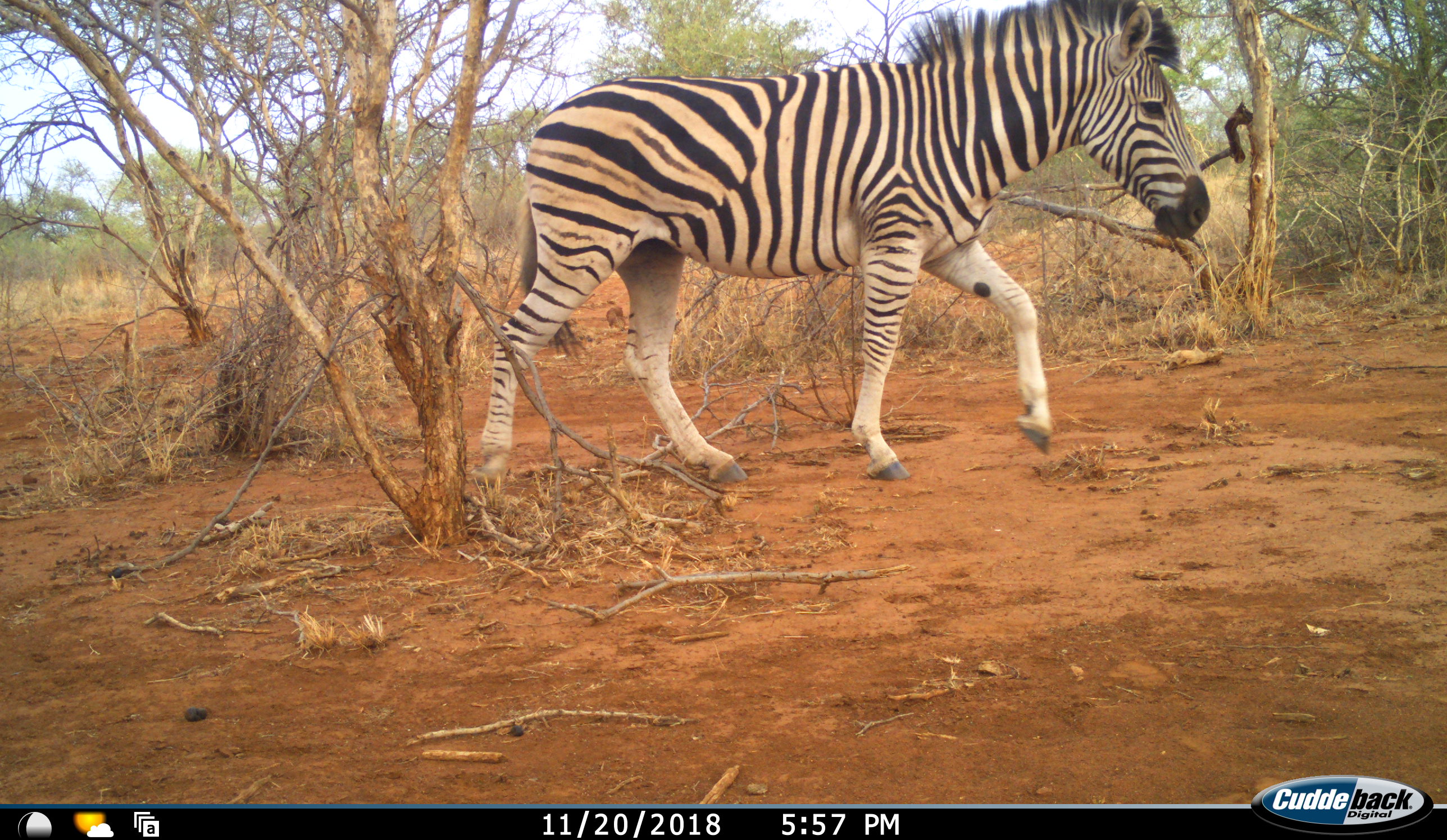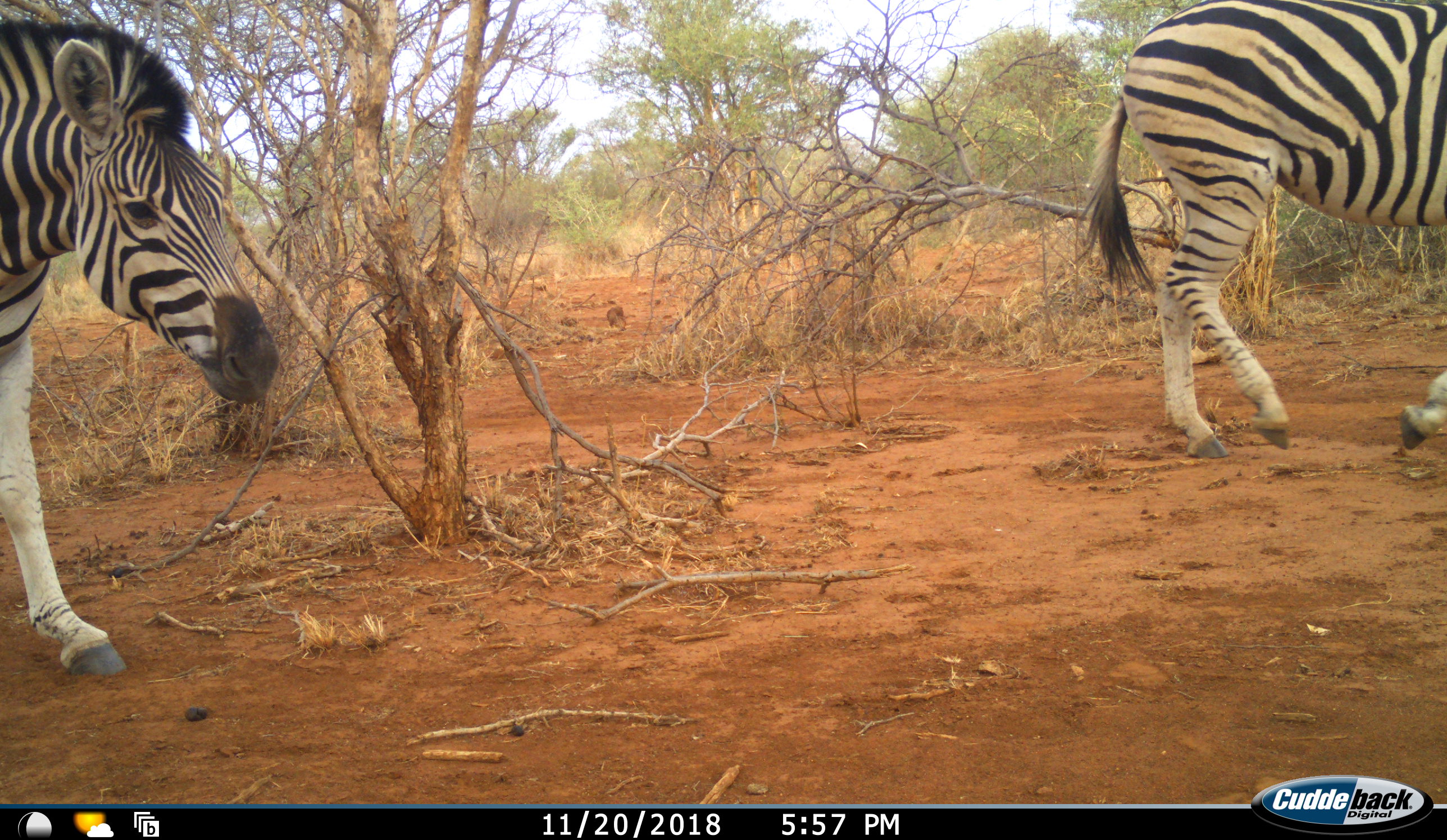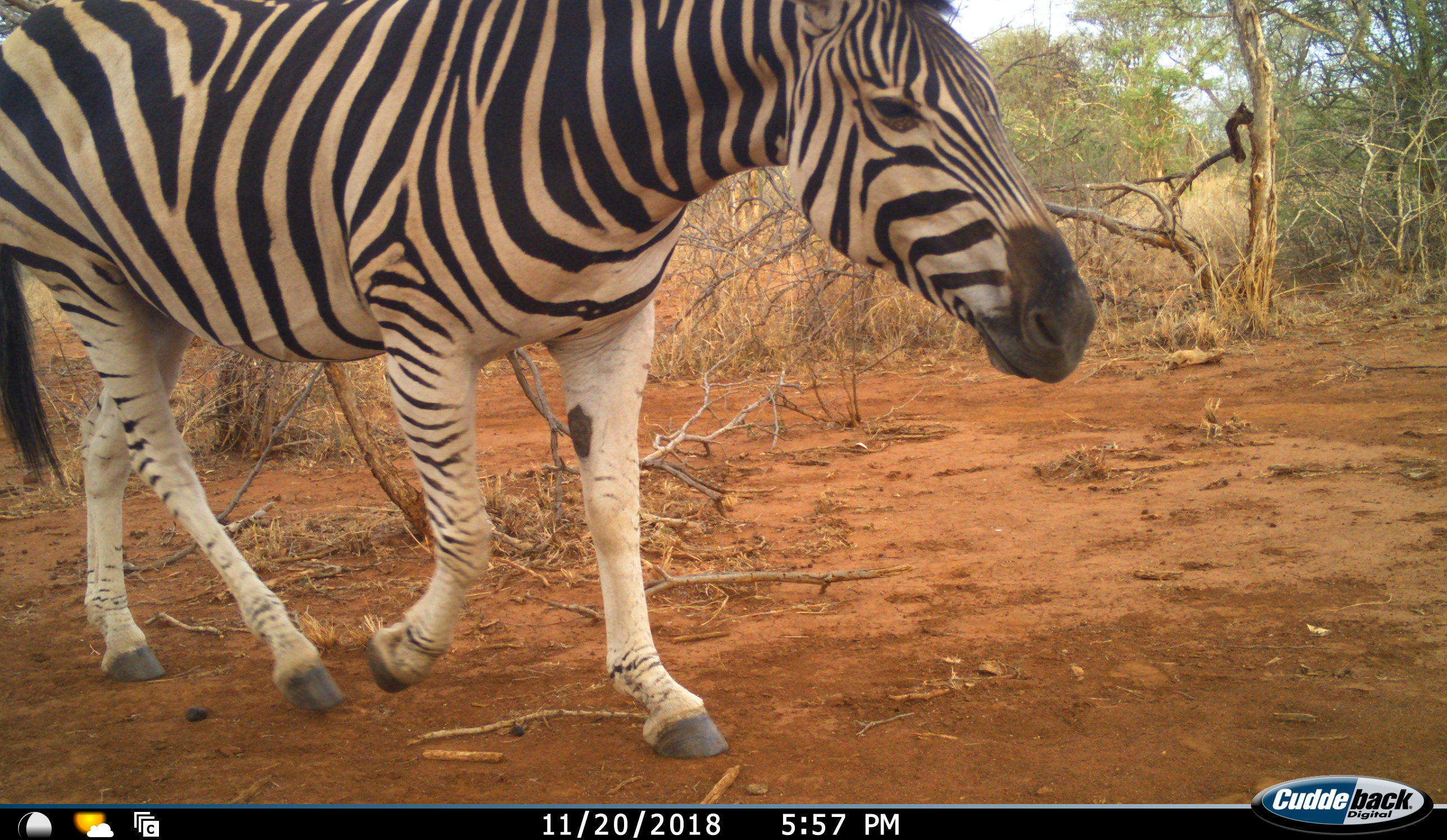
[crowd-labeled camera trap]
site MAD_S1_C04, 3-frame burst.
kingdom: Animalia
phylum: Chordata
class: Mammalia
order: Perissodactyla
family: Equidae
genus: Equus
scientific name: Equus quagga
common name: plains zebra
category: zebraplains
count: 2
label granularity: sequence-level